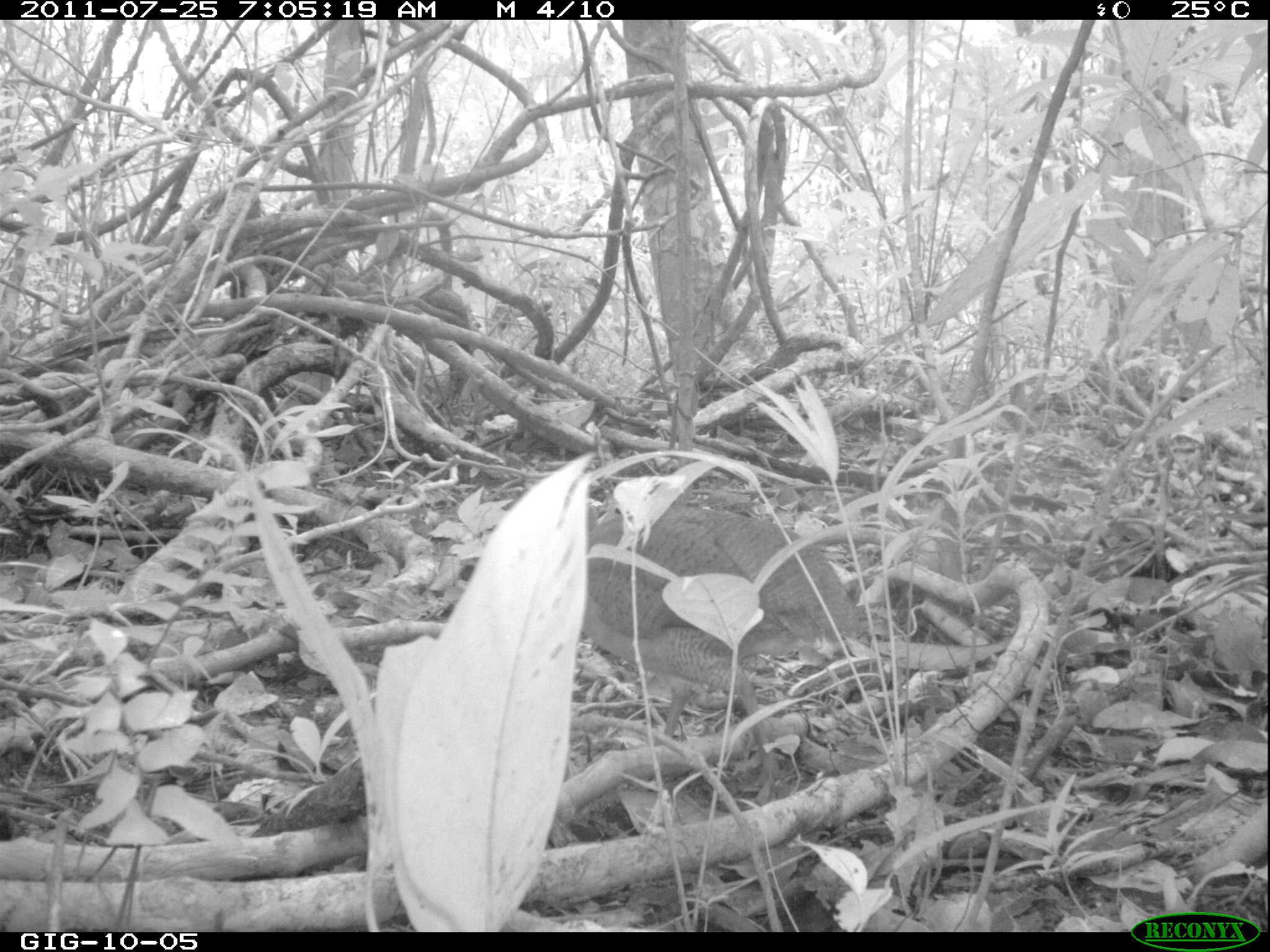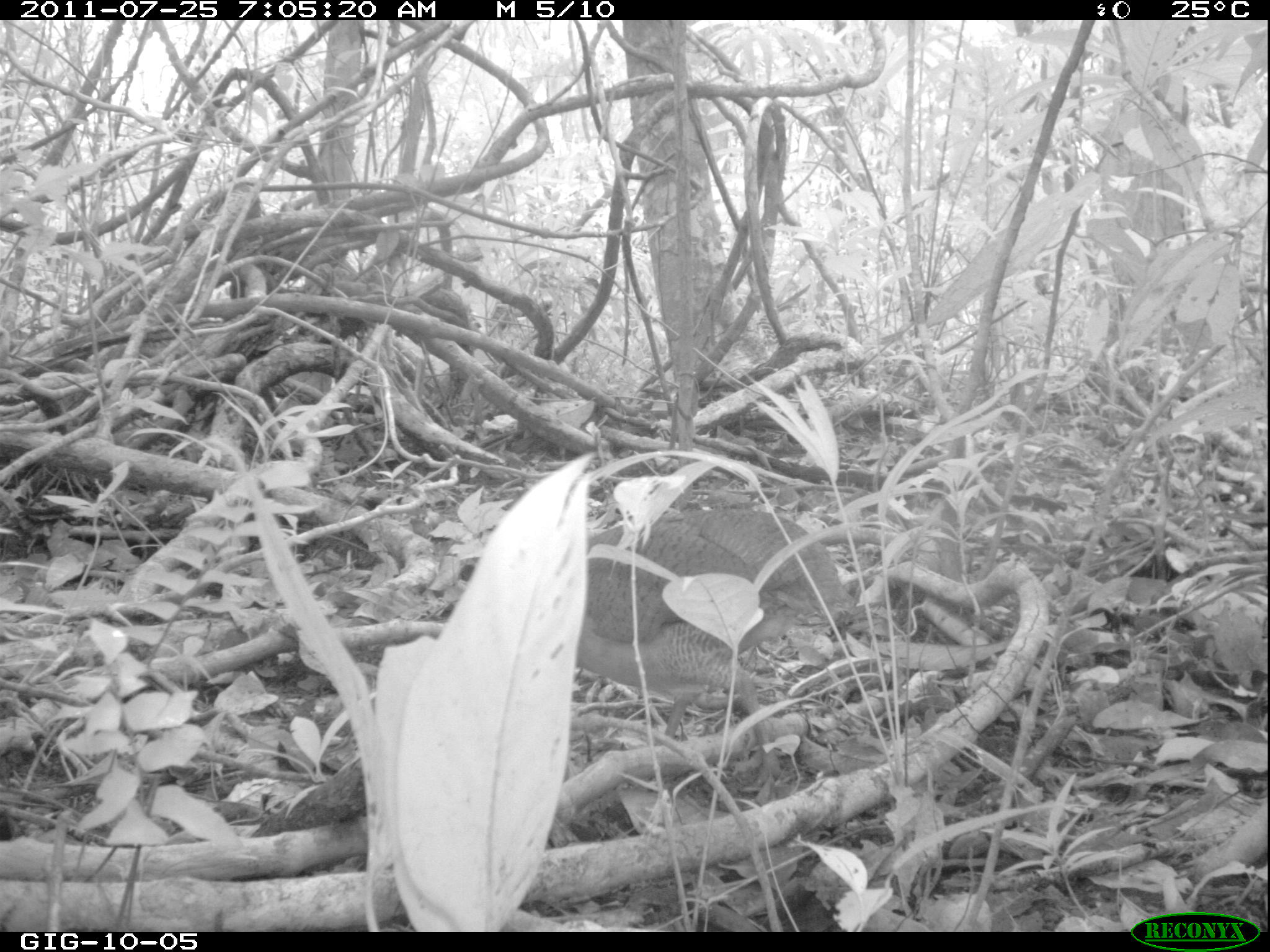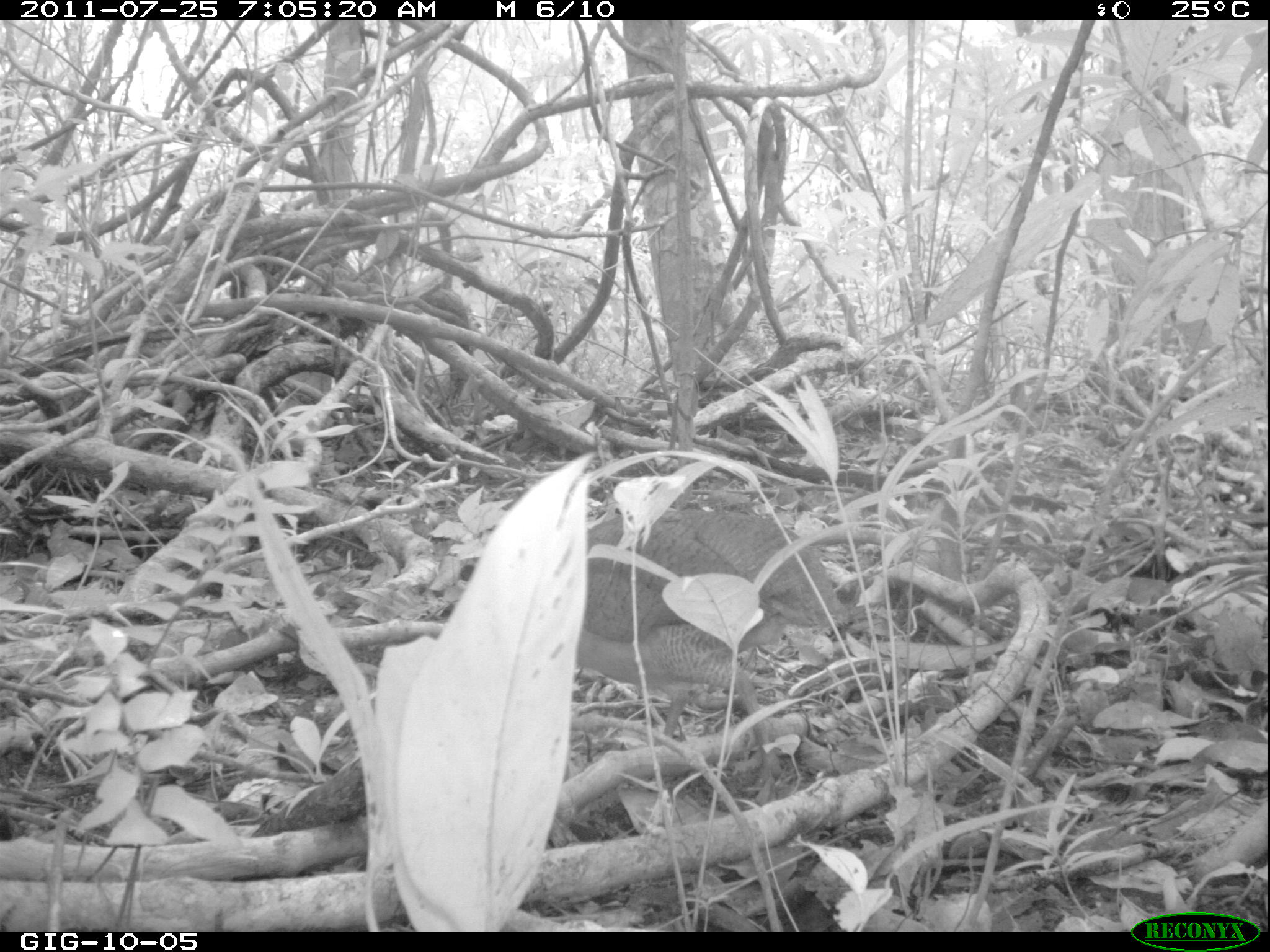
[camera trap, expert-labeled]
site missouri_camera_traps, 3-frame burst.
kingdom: Animalia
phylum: Chordata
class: Aves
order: Tinamiformes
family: Tinamidae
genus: Tinamus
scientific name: Tinamus major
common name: great tinamou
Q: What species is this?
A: Great tinamou (Tinamus major).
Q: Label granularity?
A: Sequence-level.